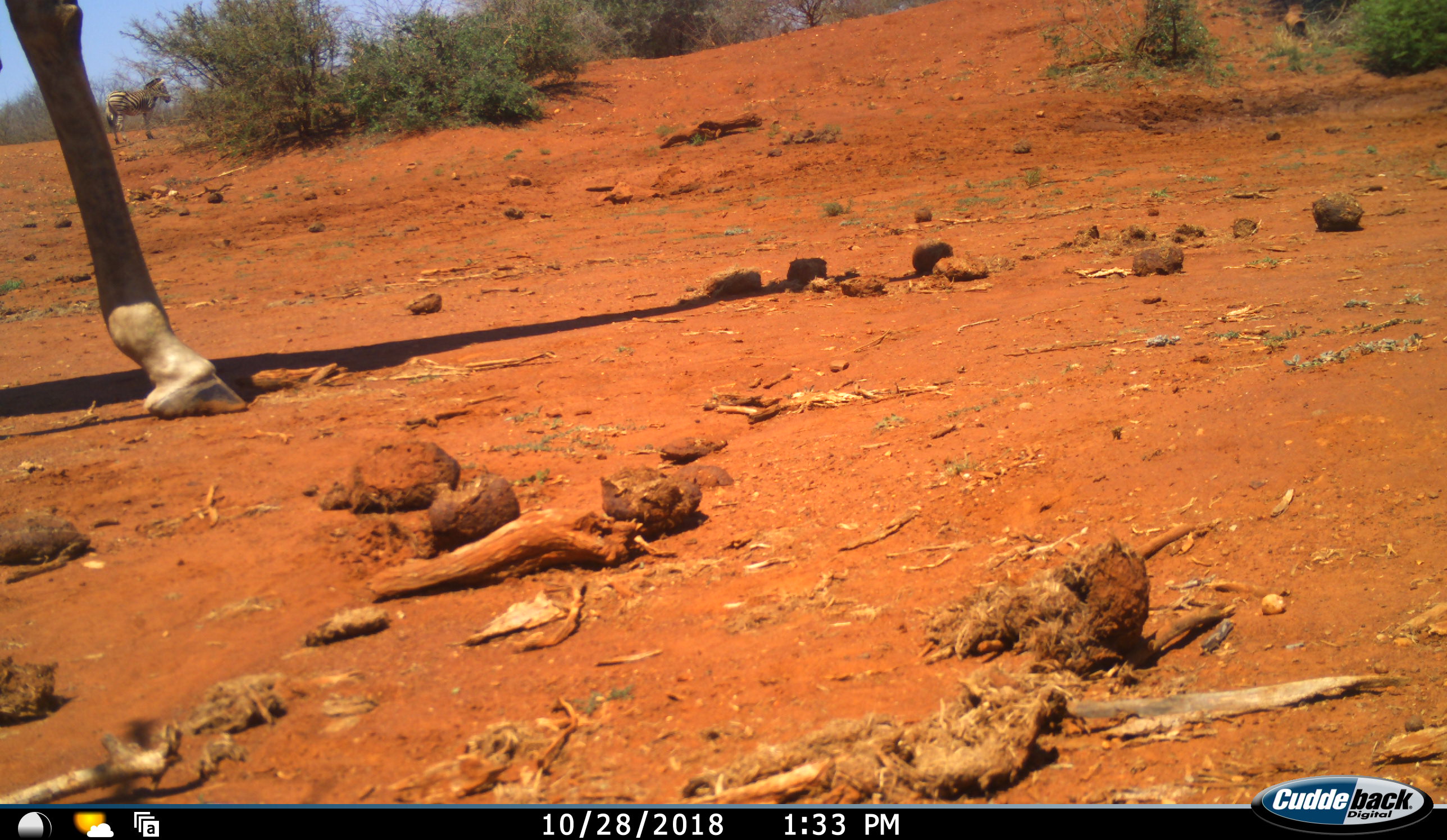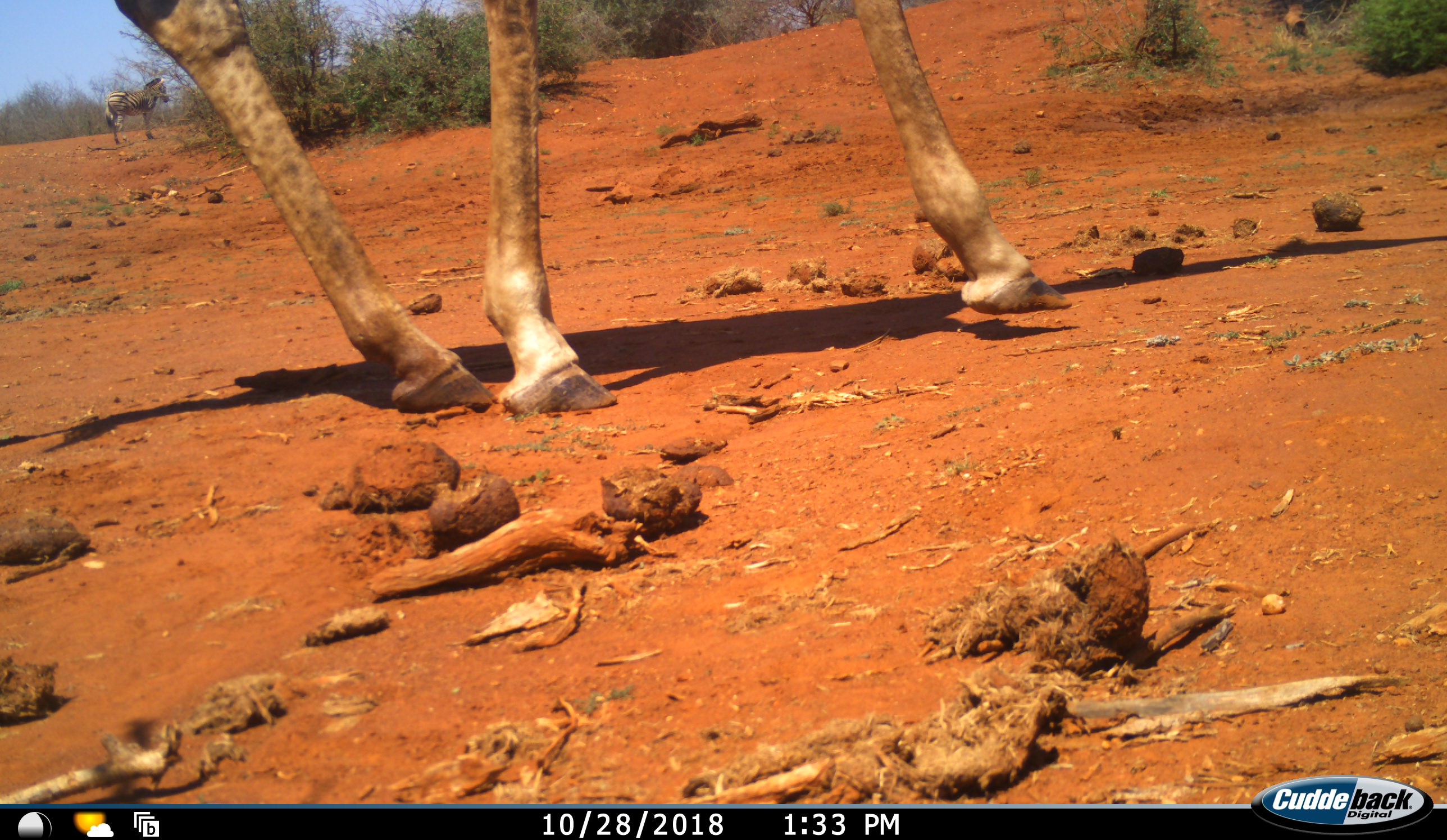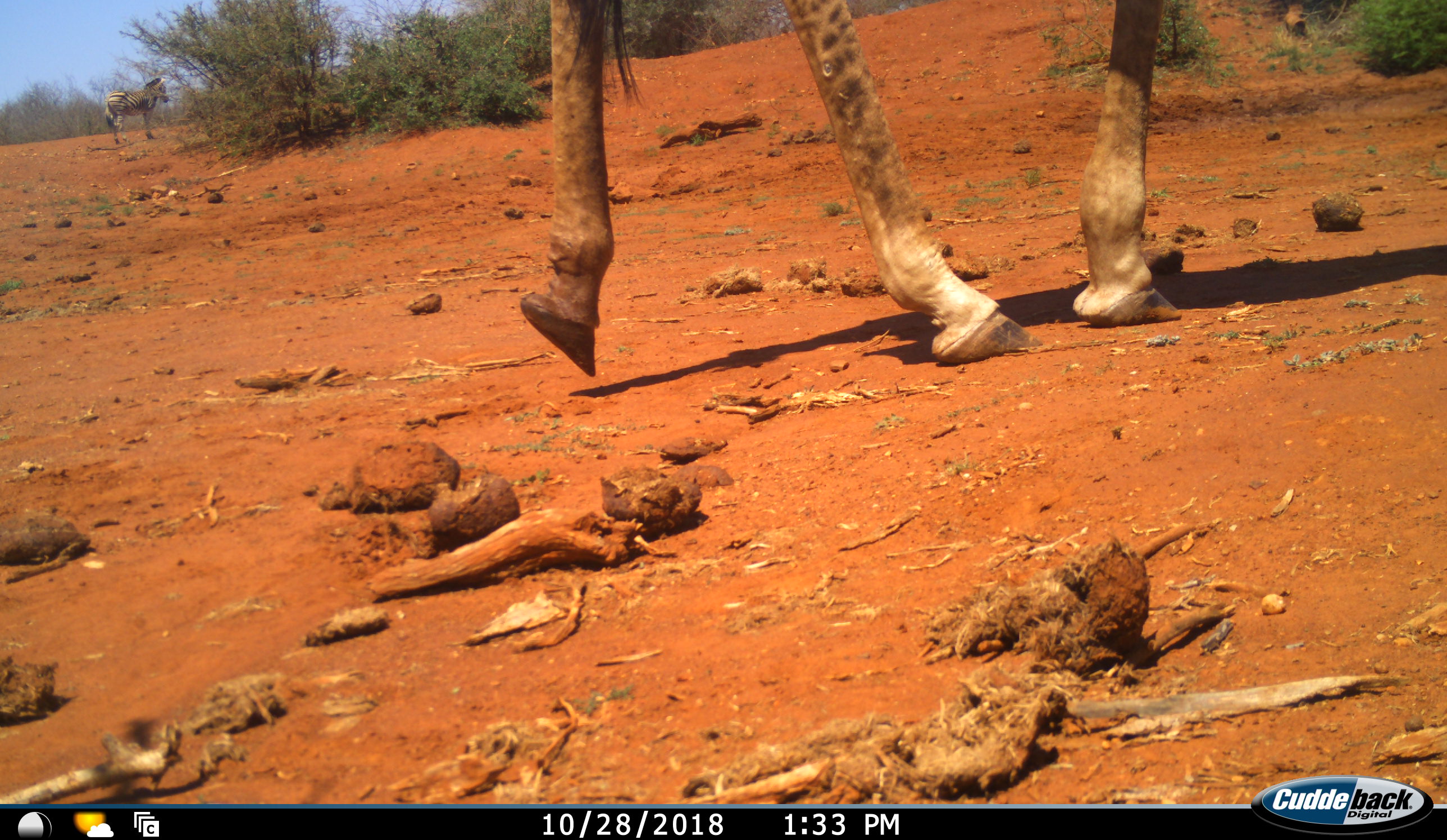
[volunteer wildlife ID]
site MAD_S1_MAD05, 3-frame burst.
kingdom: Animalia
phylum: Chordata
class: Mammalia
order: Artiodactyla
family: Giraffidae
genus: Giraffa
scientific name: Giraffa camelopardalis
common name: giraffe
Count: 1.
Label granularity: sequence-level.